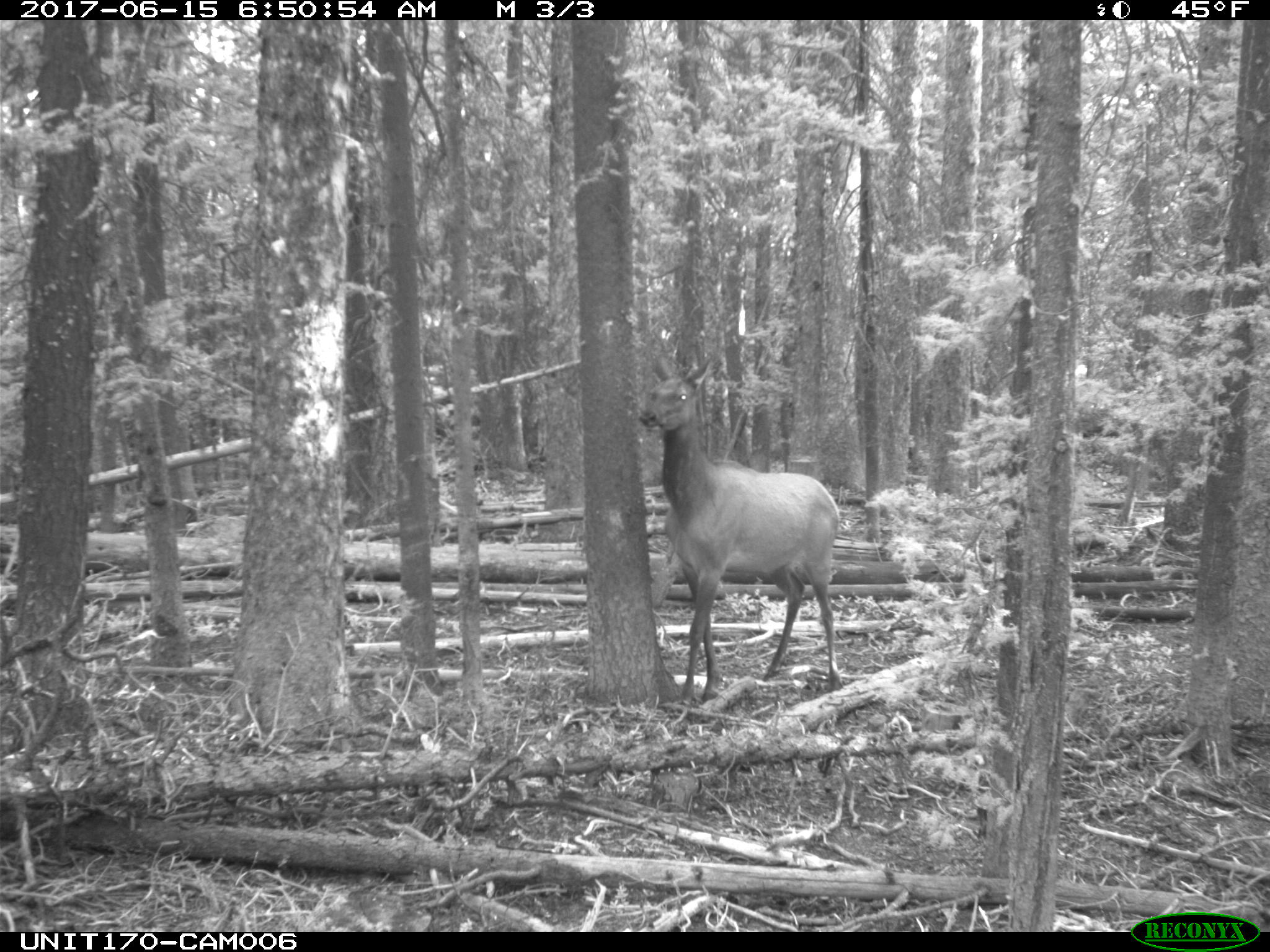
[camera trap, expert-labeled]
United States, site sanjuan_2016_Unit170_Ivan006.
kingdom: Animalia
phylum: Chordata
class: Mammalia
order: Artiodactyla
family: Cervidae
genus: Cervus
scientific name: Cervus elaphus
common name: red deer